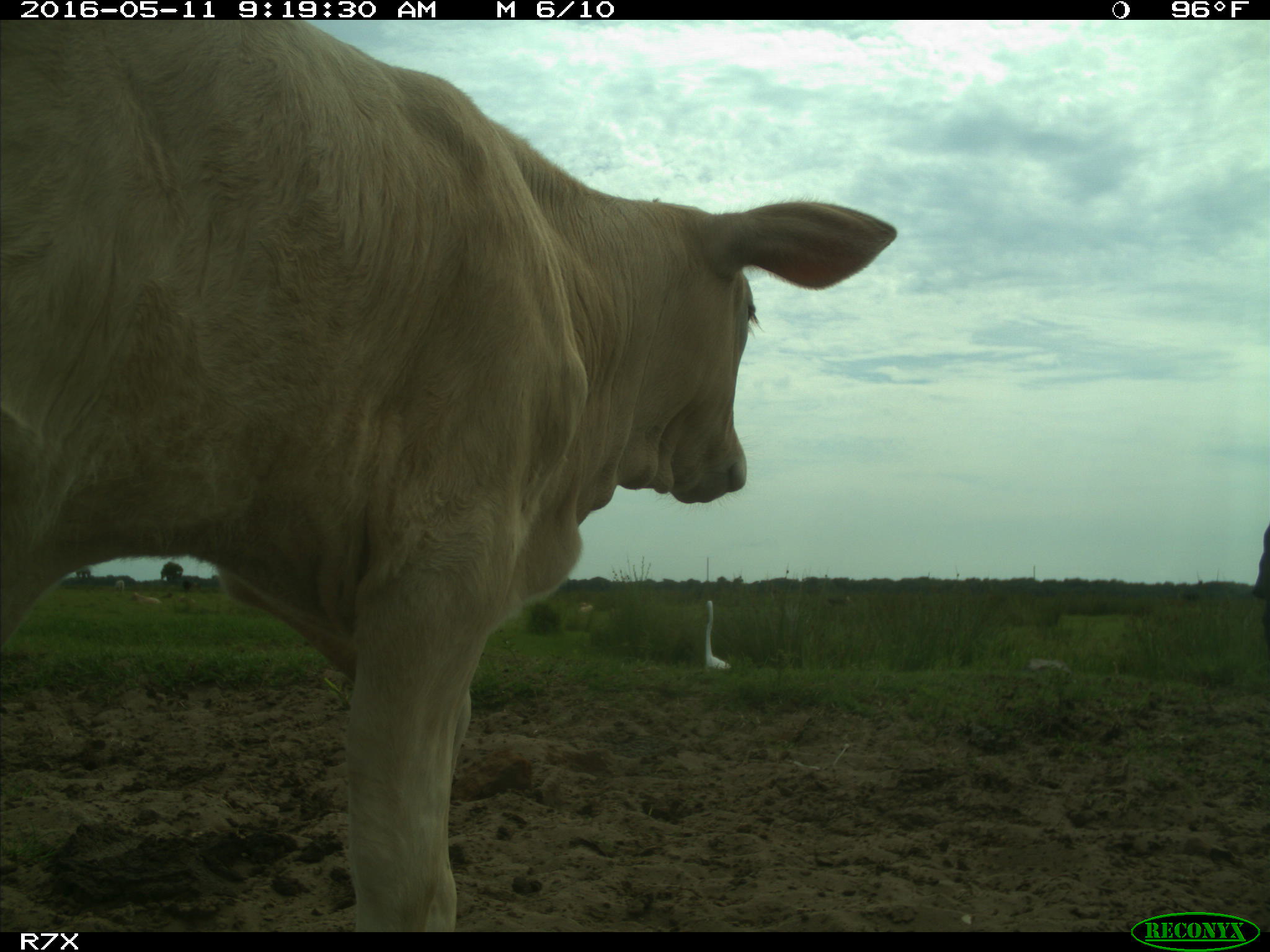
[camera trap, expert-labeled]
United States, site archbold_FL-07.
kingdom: Animalia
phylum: Chordata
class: Mammalia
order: Artiodactyla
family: Bovidae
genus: Bos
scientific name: Bos taurus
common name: domestic cow